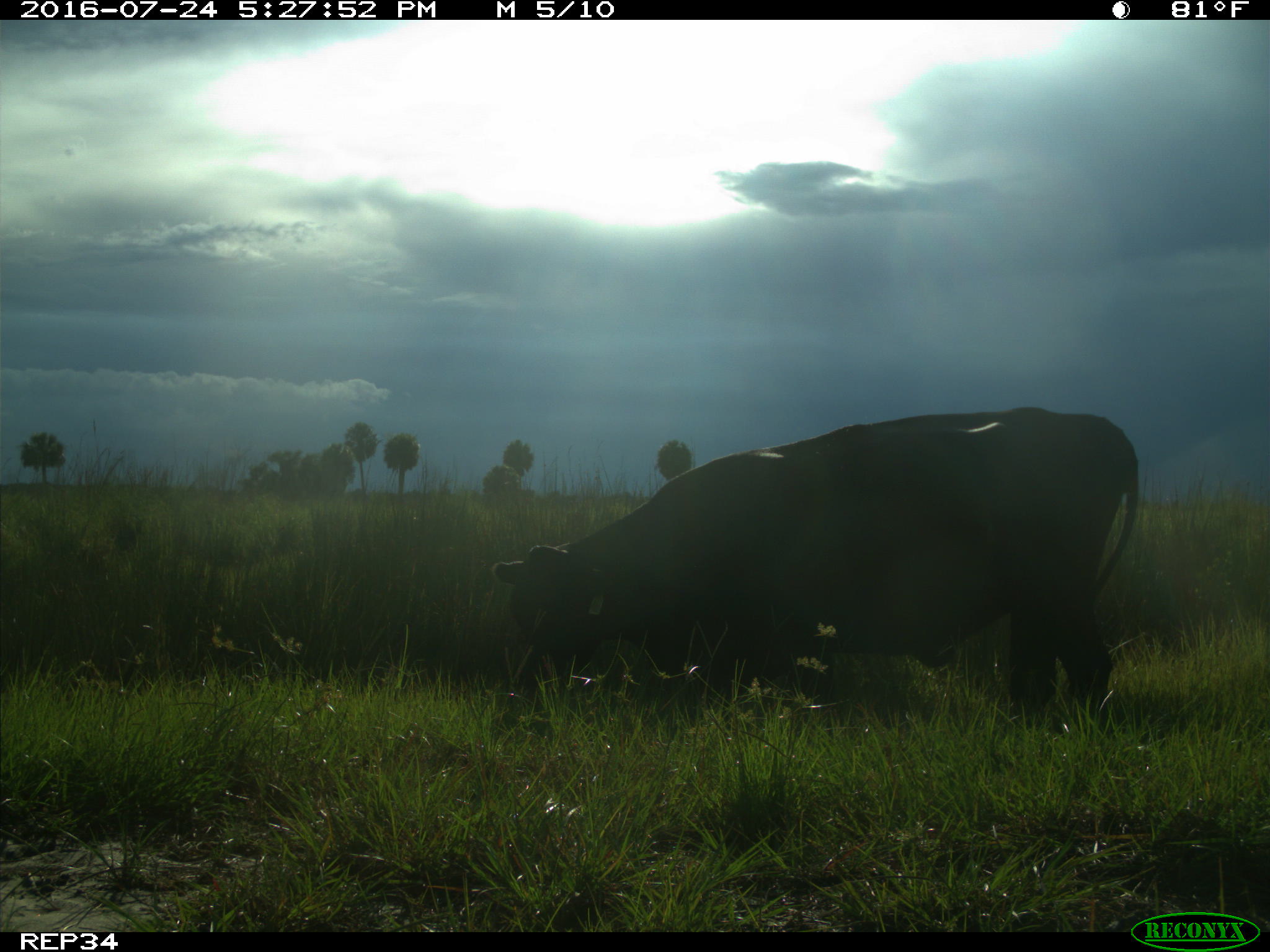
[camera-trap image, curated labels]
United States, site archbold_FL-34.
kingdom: Animalia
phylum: Chordata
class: Mammalia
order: Artiodactyla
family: Bovidae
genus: Bos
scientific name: Bos taurus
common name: domestic cow